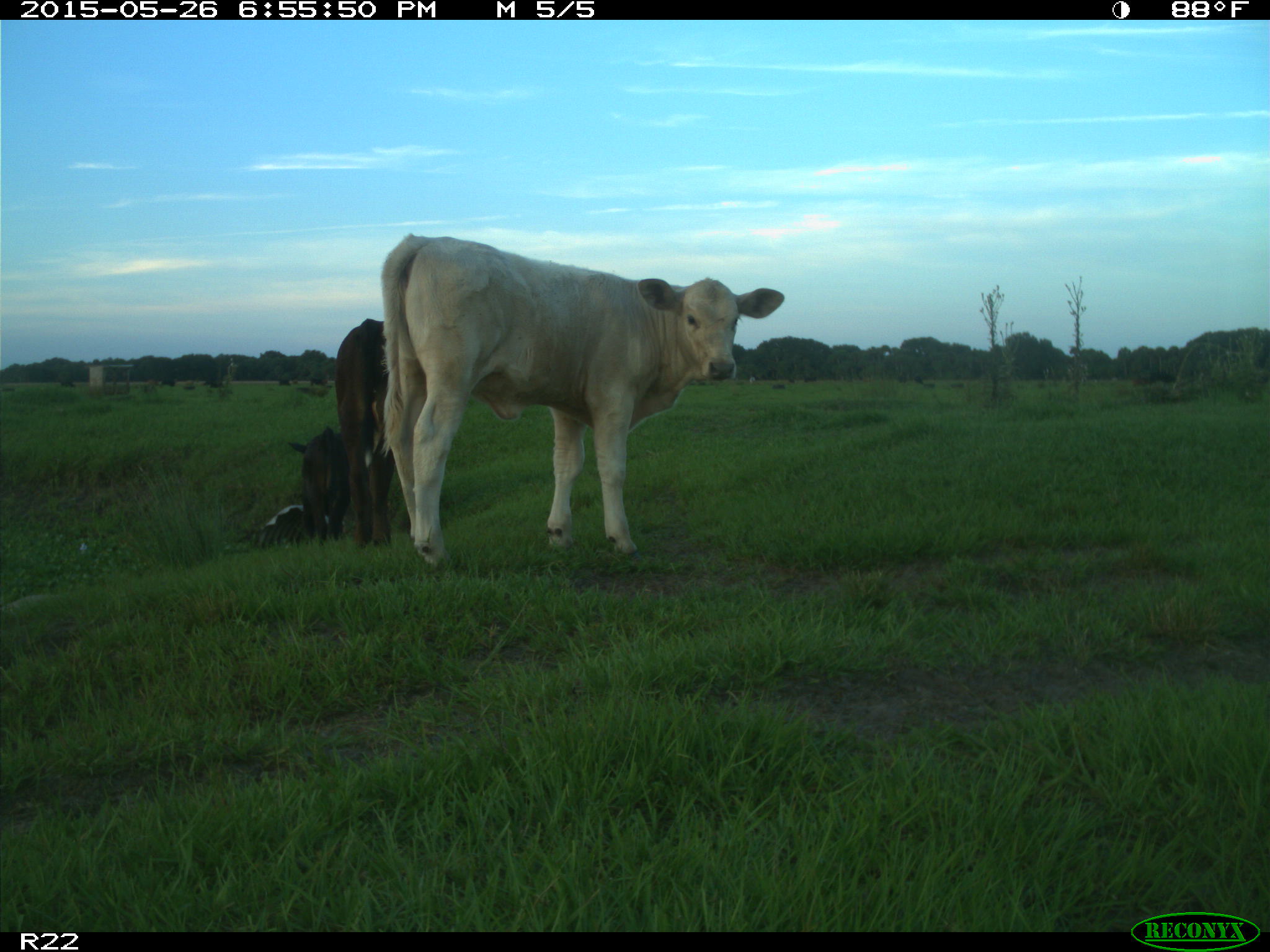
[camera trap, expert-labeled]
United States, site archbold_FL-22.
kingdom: Animalia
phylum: Chordata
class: Mammalia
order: Artiodactyla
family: Bovidae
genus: Bos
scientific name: Bos taurus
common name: domestic cow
Bos taurus (domestic cow).